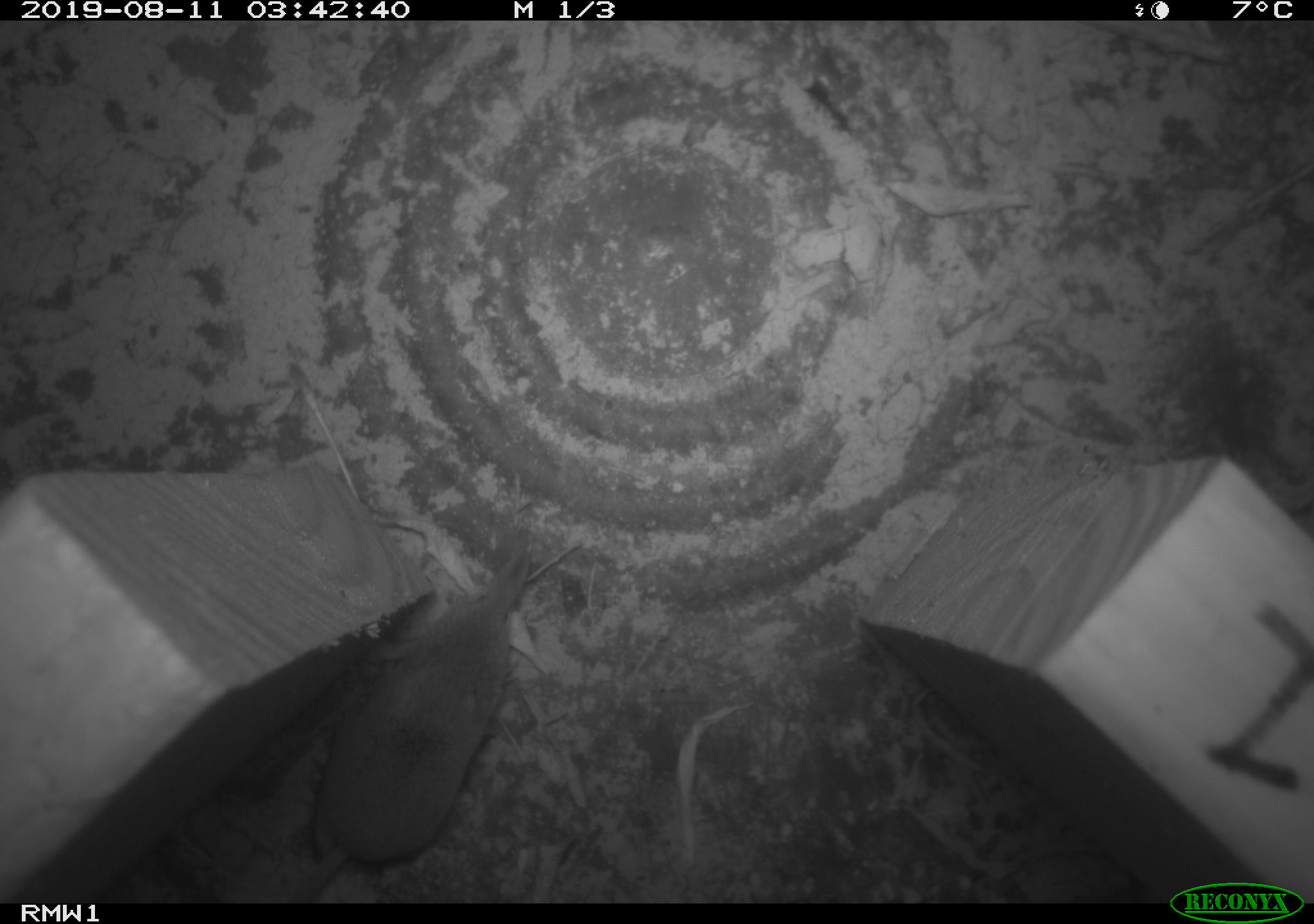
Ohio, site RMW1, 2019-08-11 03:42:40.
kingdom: Animalia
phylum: Chordata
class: Mammalia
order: Eulipotyphla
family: Soricidae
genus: Sorex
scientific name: Sorex cinereus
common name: masked shrew